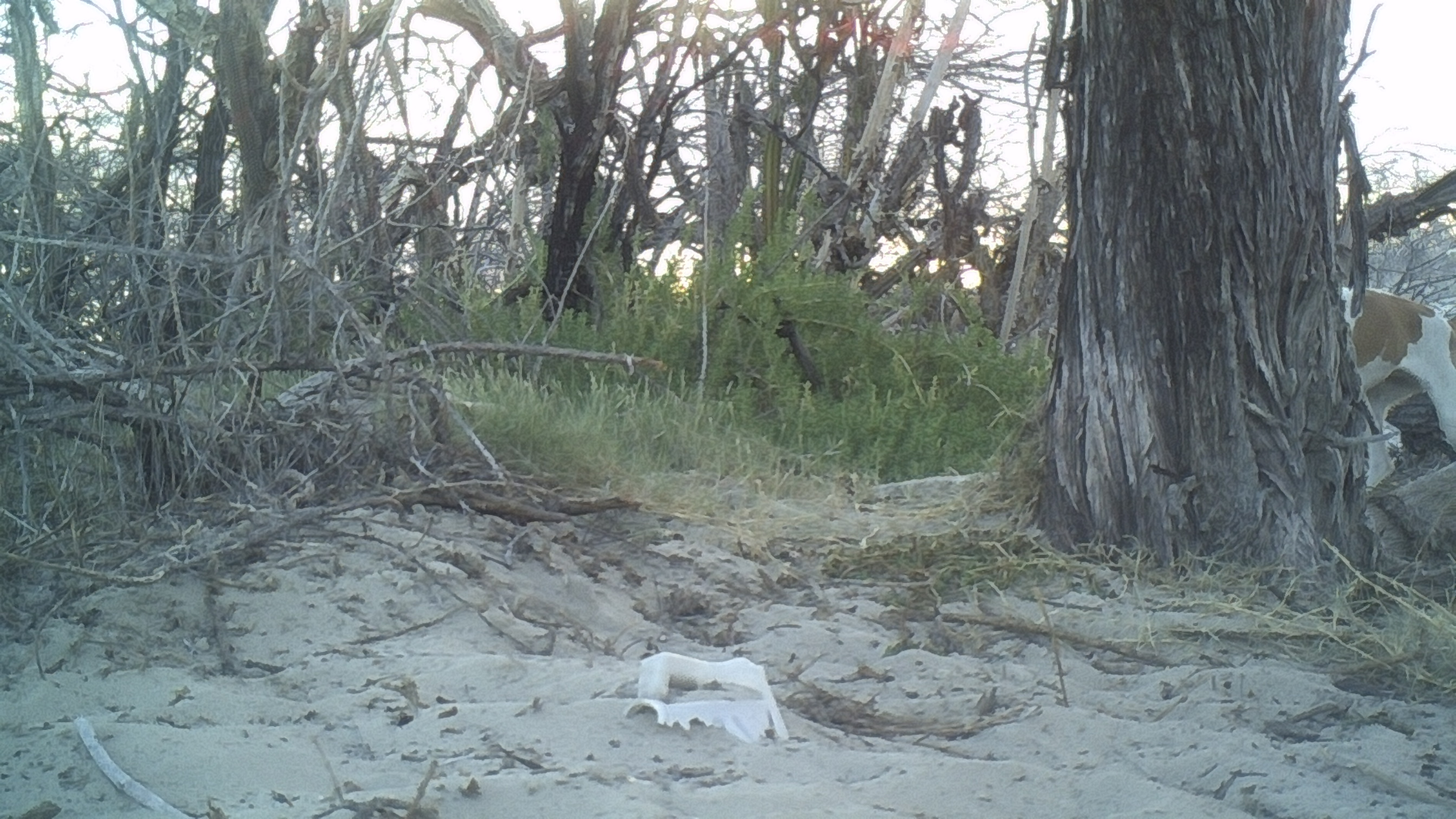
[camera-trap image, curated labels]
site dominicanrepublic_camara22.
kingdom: Animalia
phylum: Chordata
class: Mammalia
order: Carnivora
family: Canidae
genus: Canis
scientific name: Canis familiaris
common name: domestic dog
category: dog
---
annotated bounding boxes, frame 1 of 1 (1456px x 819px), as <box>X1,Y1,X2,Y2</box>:
dog: <box>1347,288,1456,454</box>